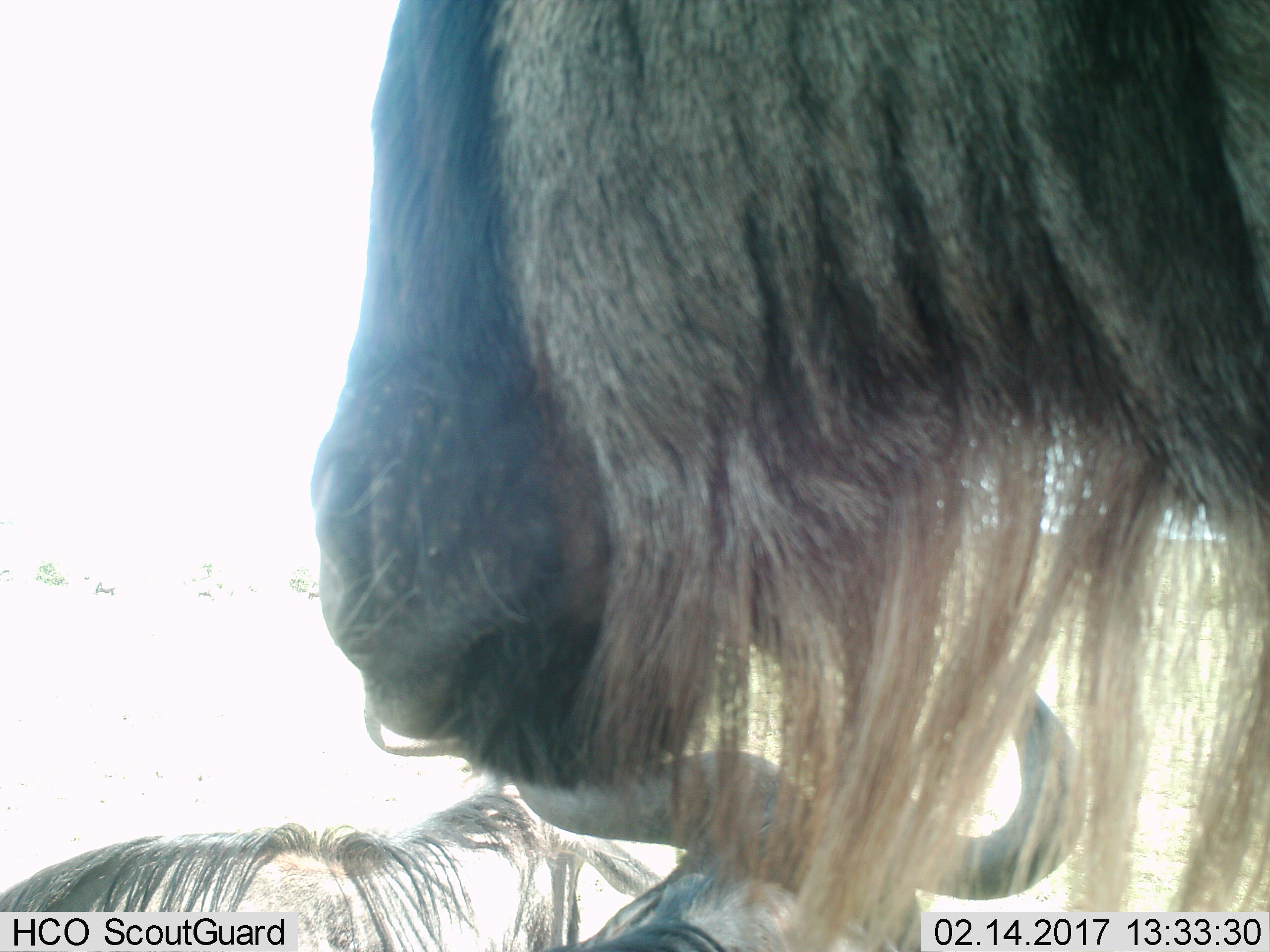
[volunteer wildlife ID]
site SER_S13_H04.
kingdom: Animalia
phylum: Chordata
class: Mammalia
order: Artiodactyla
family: Bovidae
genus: Connochaetes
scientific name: Connochaetes taurinus taurinus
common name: blue wildebeest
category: wildebeestblue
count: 3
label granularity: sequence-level